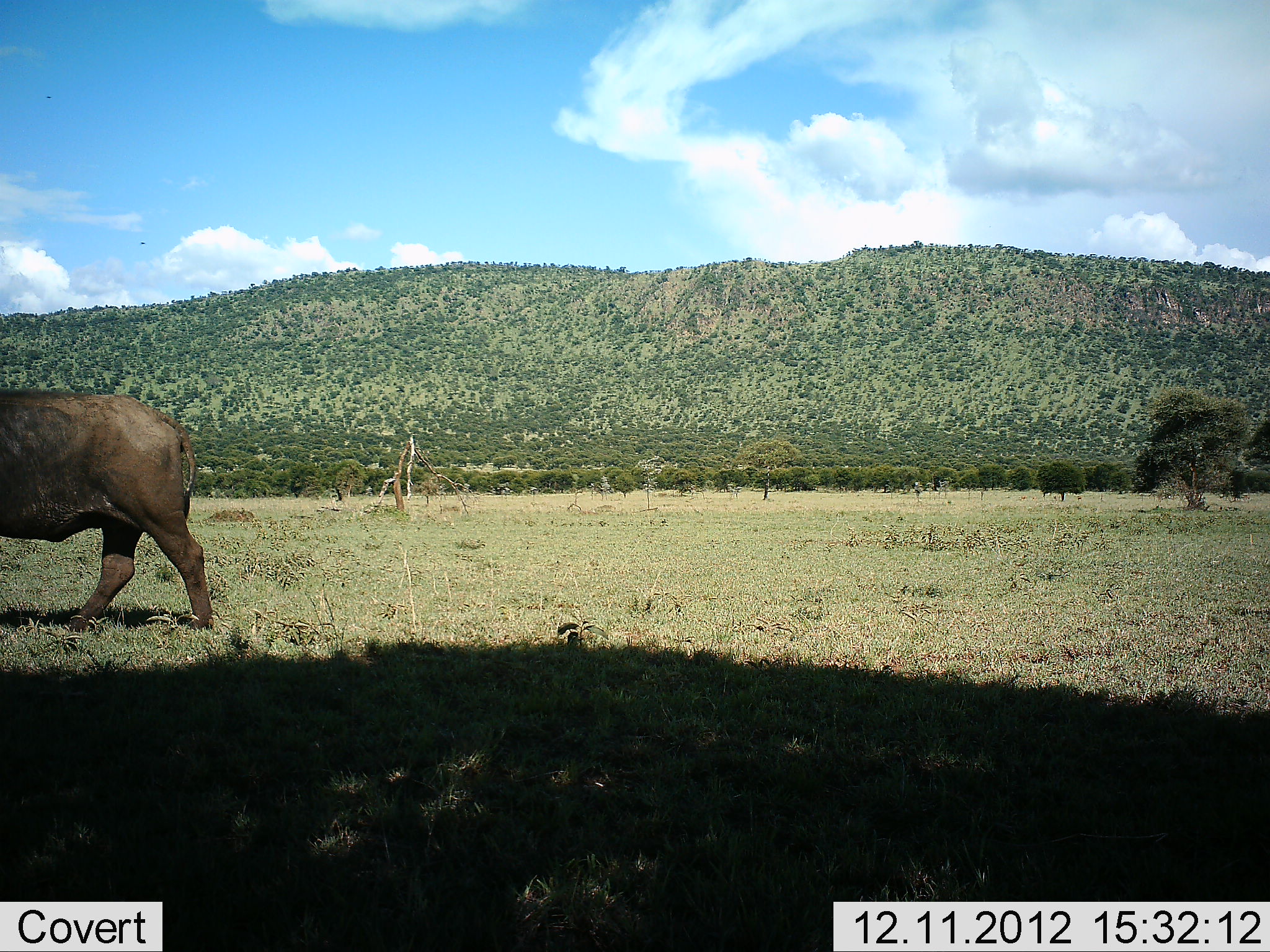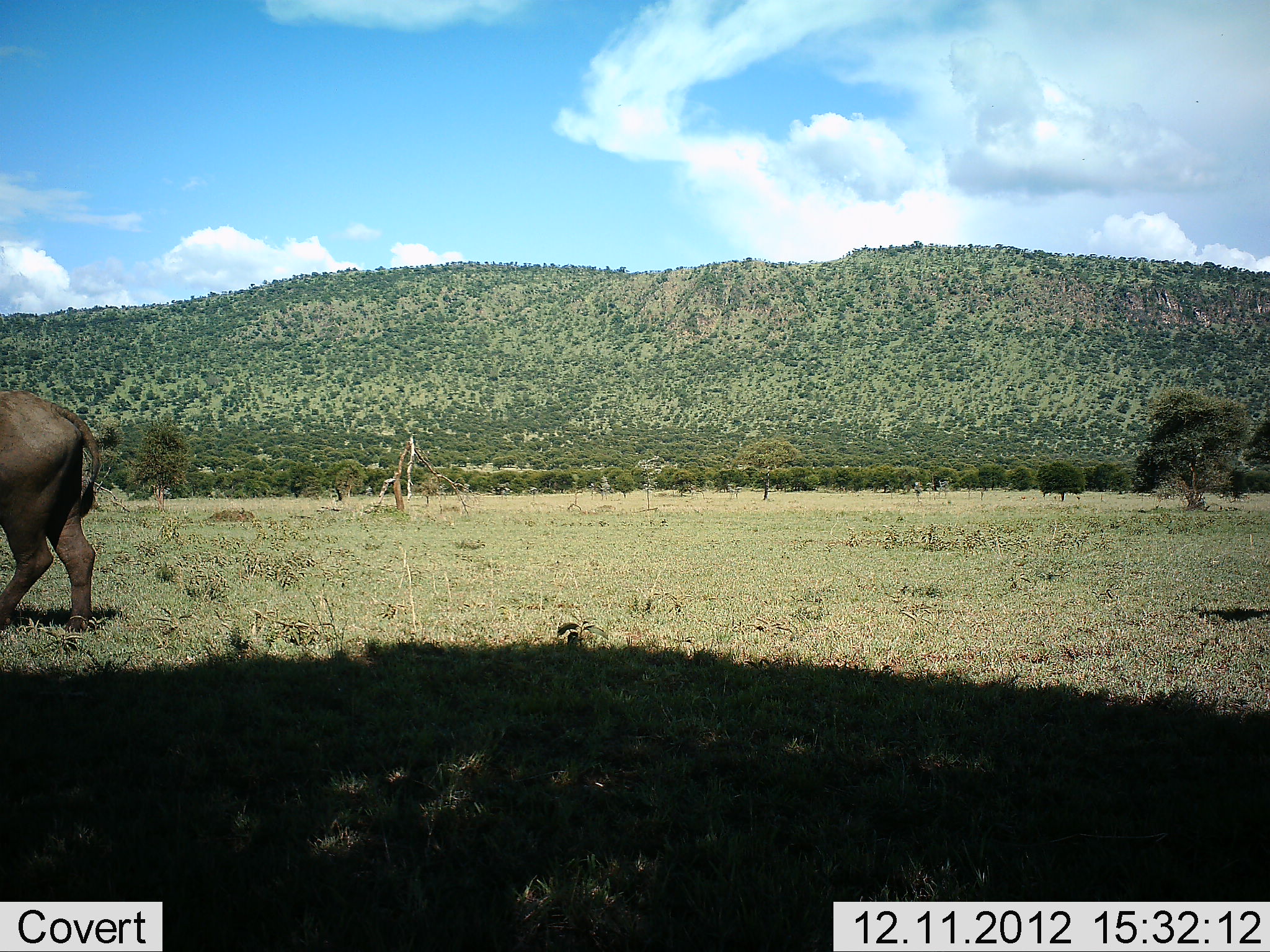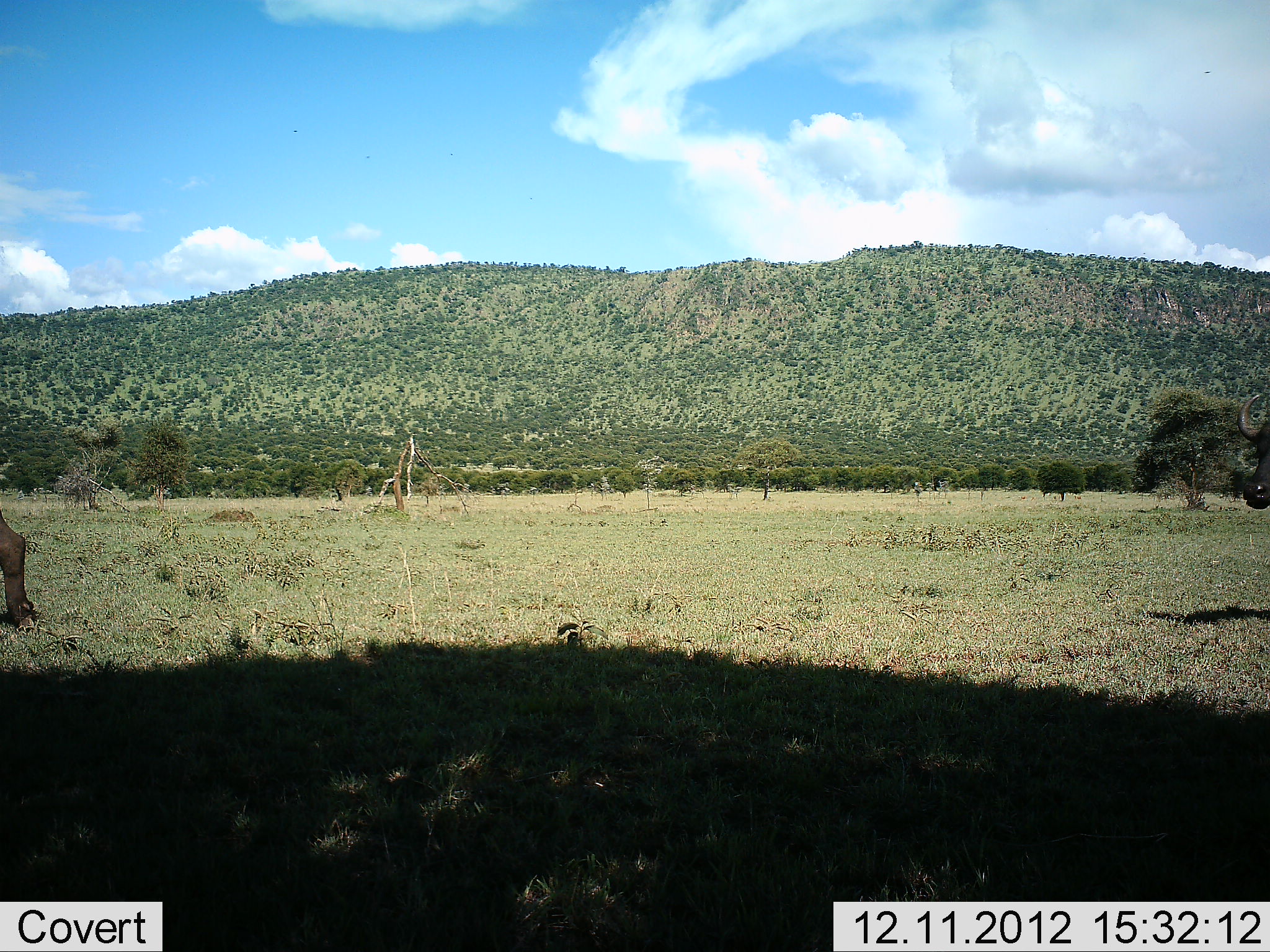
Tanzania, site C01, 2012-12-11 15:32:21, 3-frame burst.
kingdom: Animalia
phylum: Chordata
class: Mammalia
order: Artiodactyla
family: Bovidae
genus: Syncerus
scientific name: Syncerus caffer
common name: cape buffalo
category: buffalo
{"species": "buffalo (cape buffalo) (Syncerus caffer)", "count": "2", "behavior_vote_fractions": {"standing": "0%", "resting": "0%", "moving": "100%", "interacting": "0%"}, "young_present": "0%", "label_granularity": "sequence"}